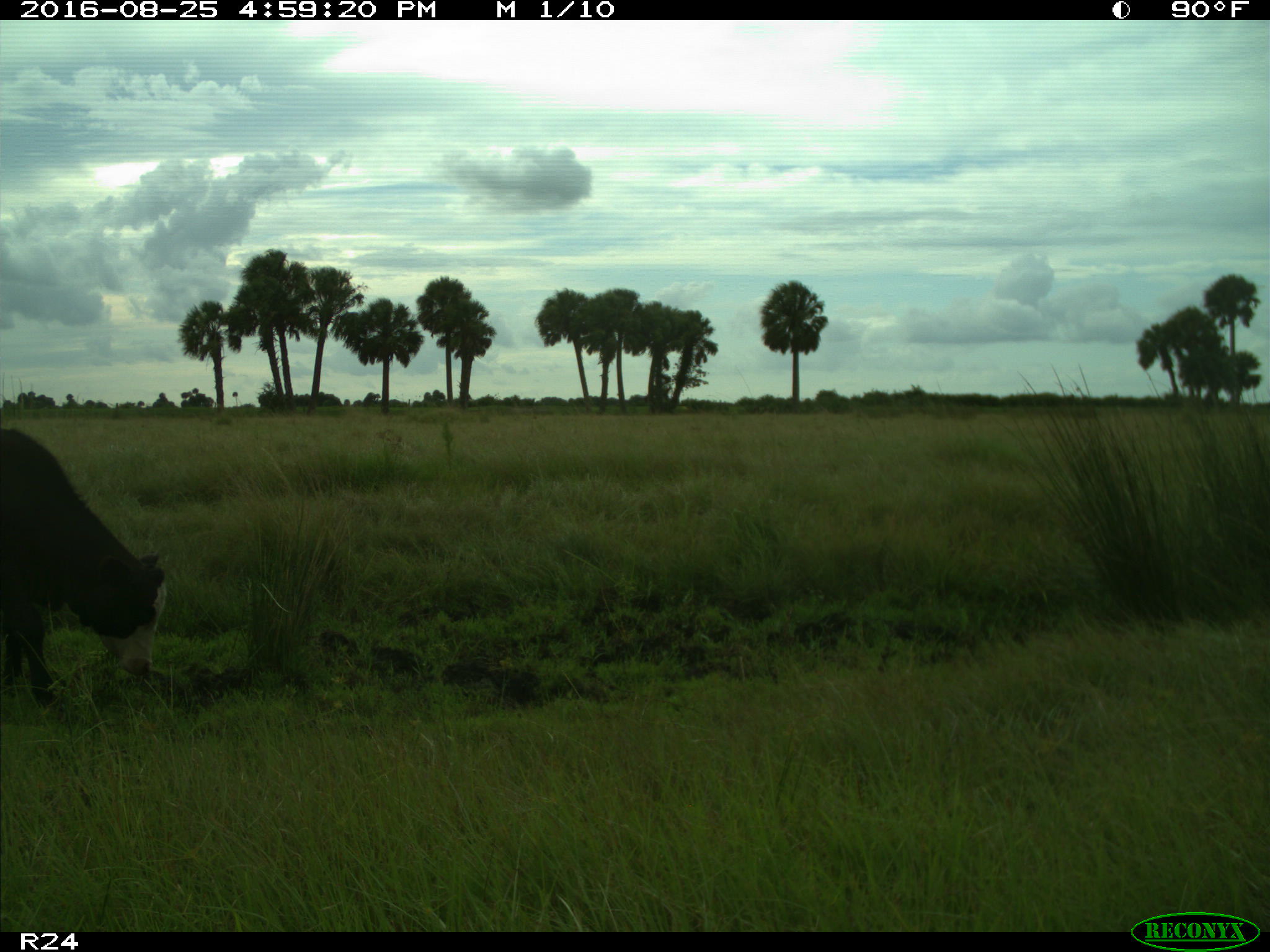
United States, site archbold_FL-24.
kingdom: Animalia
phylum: Chordata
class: Mammalia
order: Artiodactyla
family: Bovidae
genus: Bos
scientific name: Bos taurus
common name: domestic cow